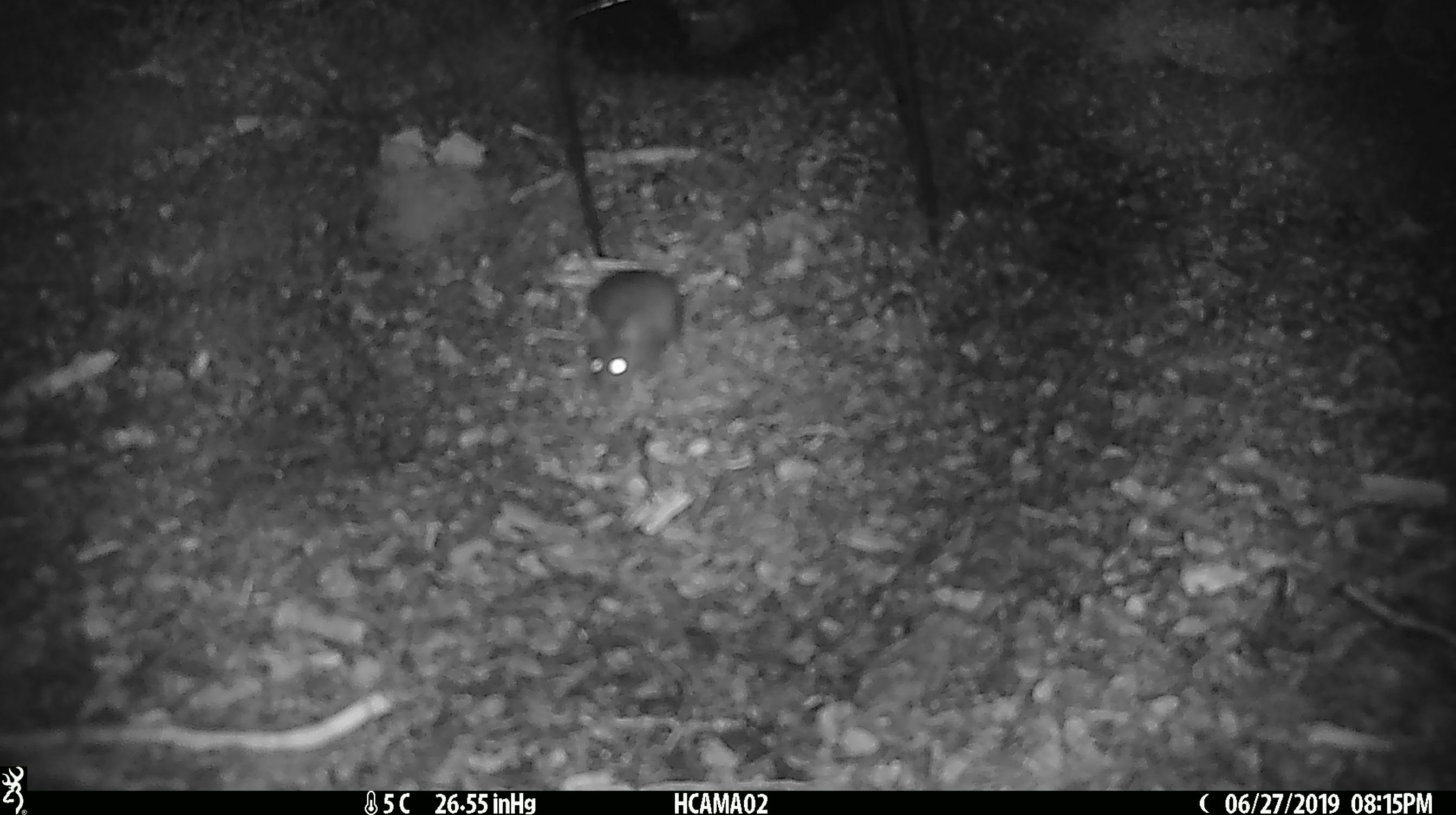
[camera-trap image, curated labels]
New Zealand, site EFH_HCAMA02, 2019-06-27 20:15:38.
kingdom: Animalia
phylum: Chordata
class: Mammalia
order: Rodentia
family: Muridae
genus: Mus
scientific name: Mus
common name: mouse